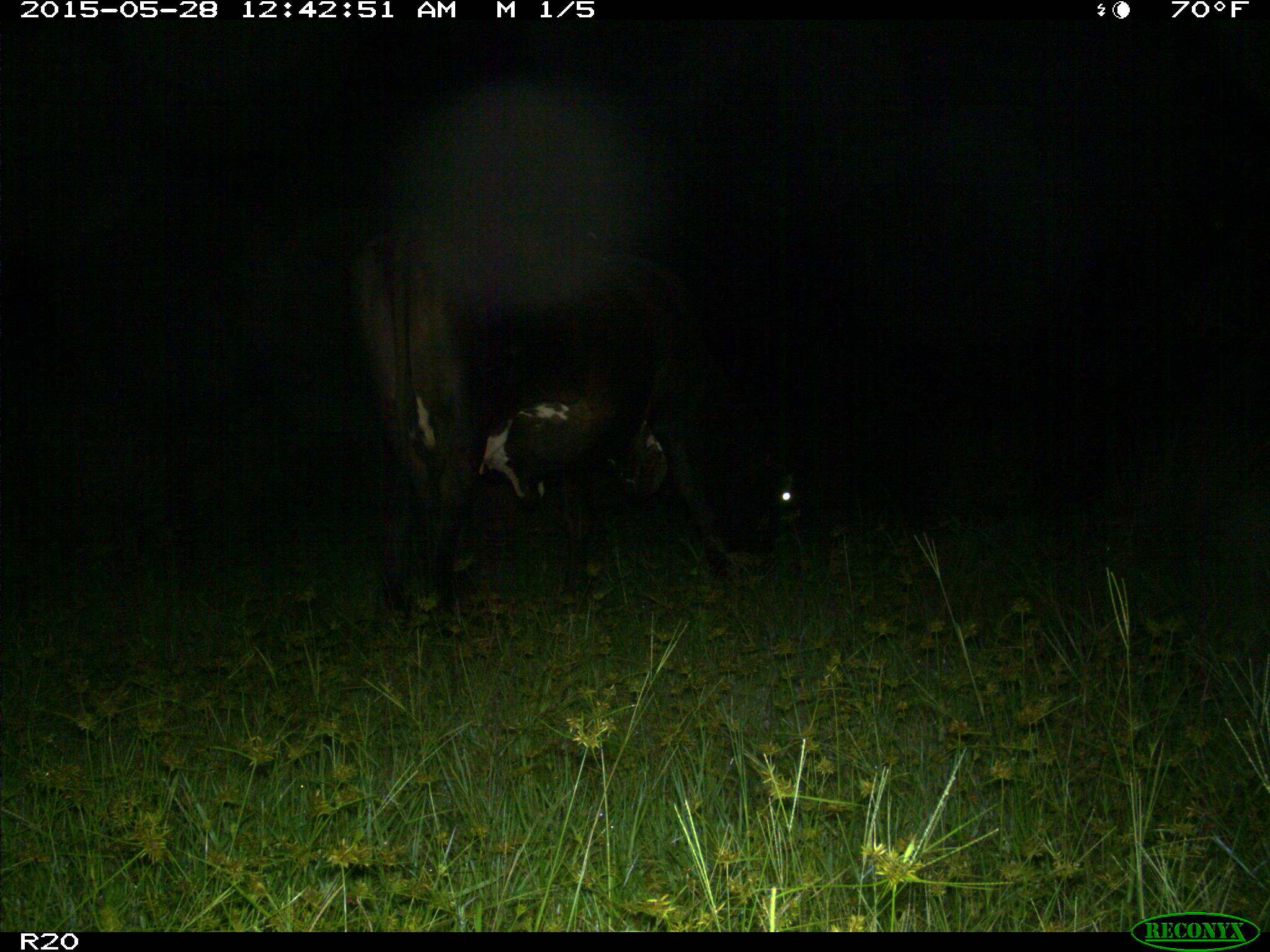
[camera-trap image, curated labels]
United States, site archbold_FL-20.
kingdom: Animalia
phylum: Chordata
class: Mammalia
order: Artiodactyla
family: Bovidae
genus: Bos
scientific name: Bos taurus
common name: domestic cow